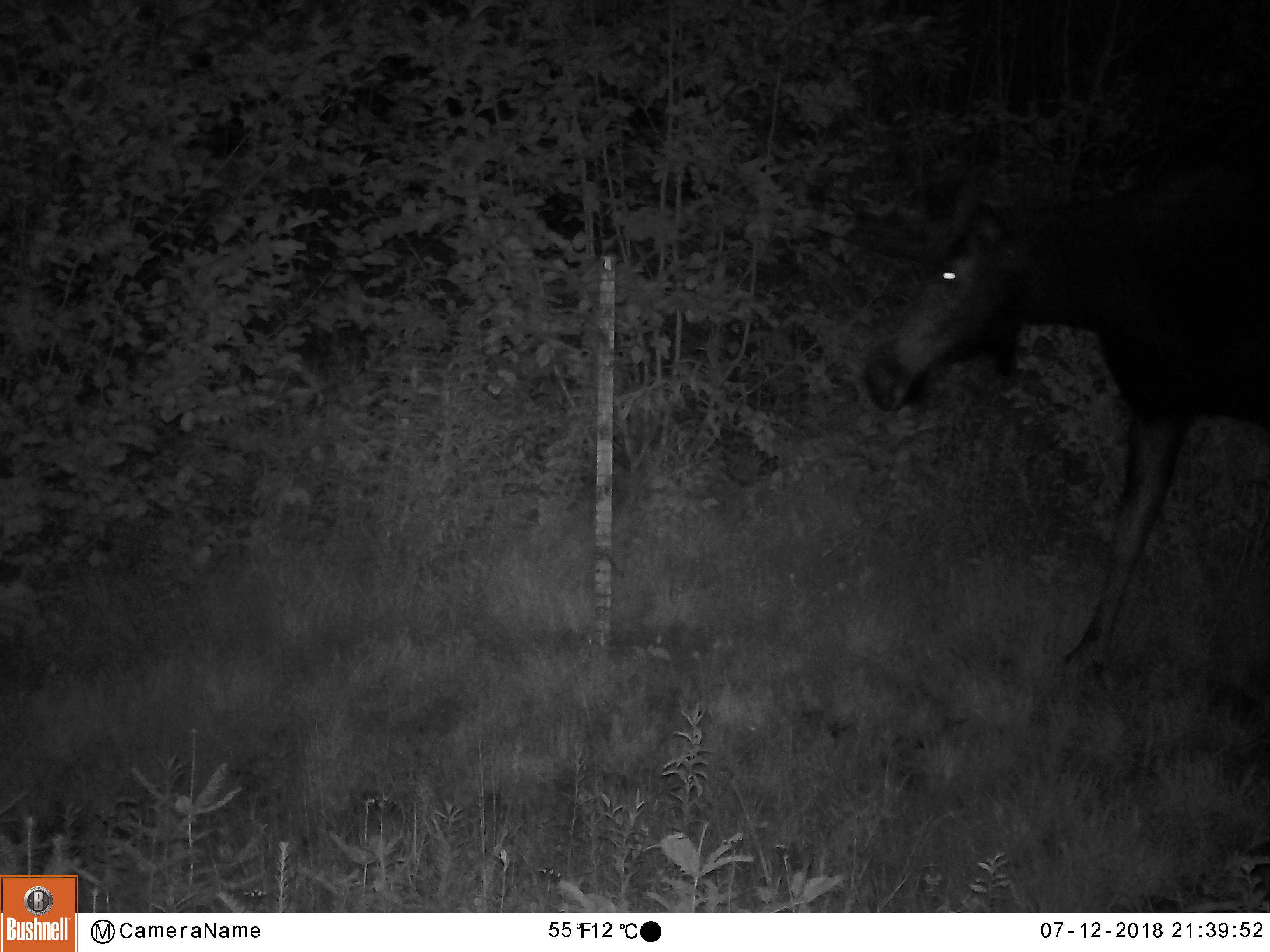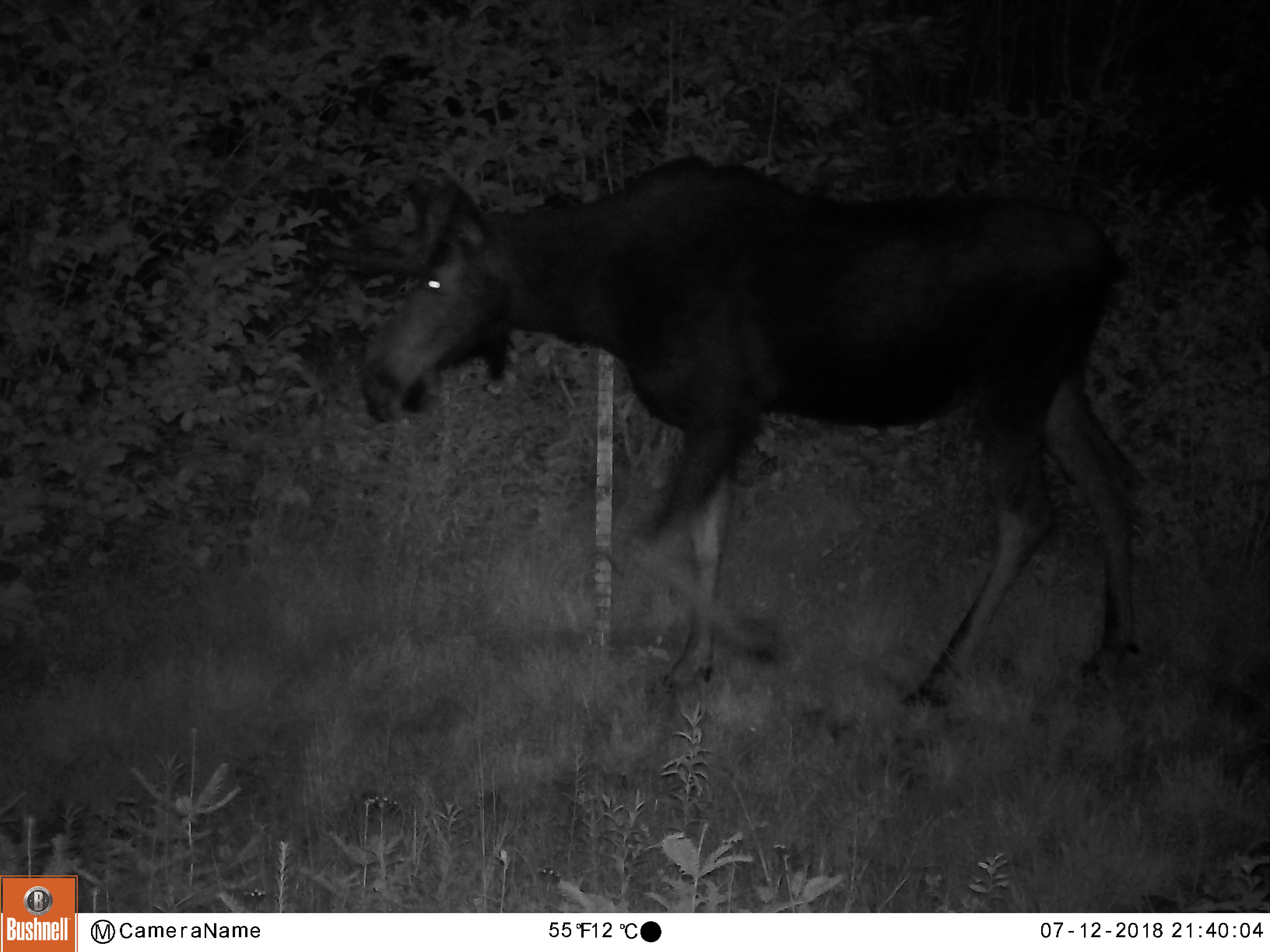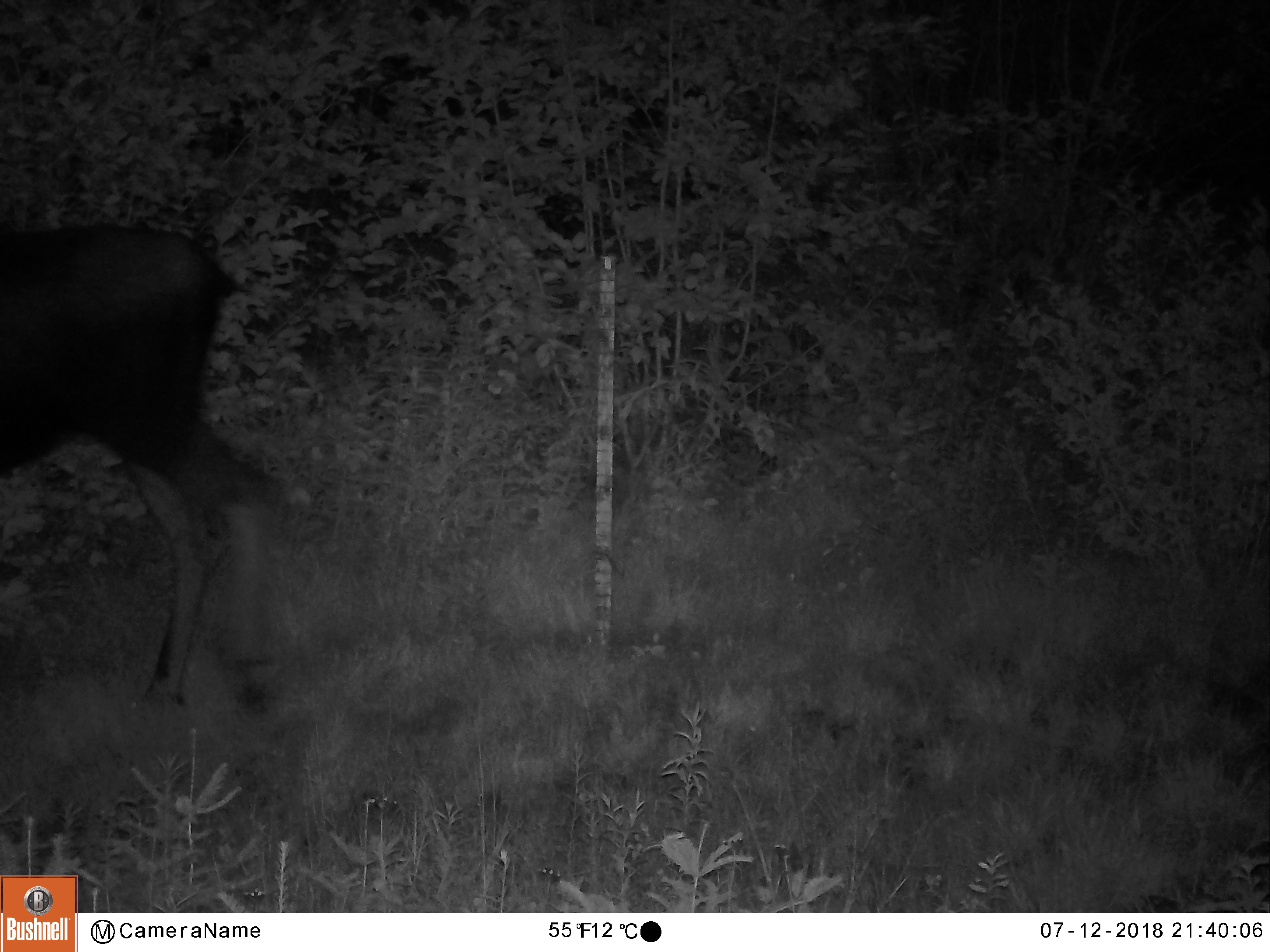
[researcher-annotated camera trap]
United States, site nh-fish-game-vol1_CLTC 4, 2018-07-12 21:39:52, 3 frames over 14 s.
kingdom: Animalia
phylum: Chordata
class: Mammalia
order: Artiodactyla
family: Cervidae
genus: Alces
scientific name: Alces alces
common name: moose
Moose (Alces alces).